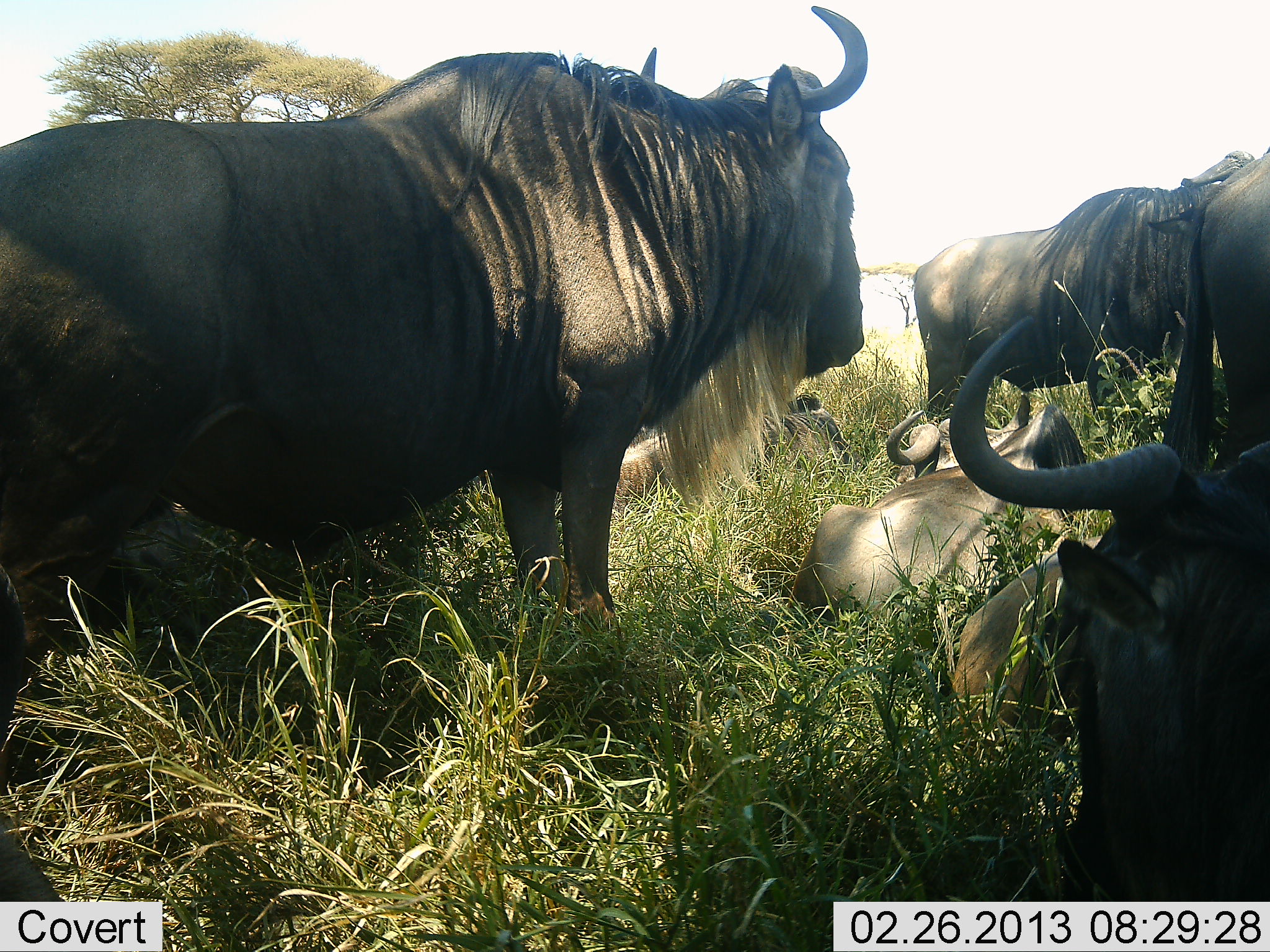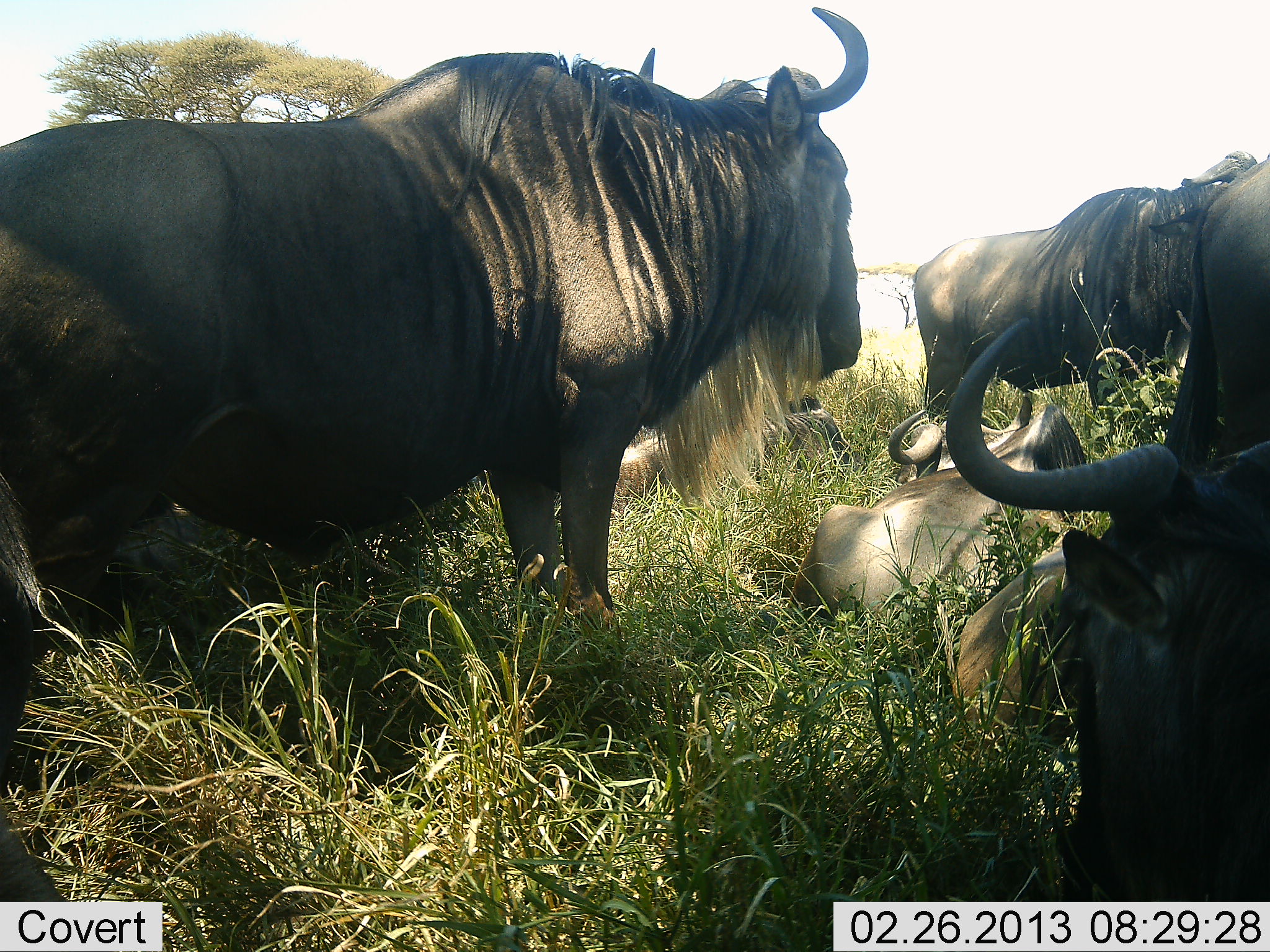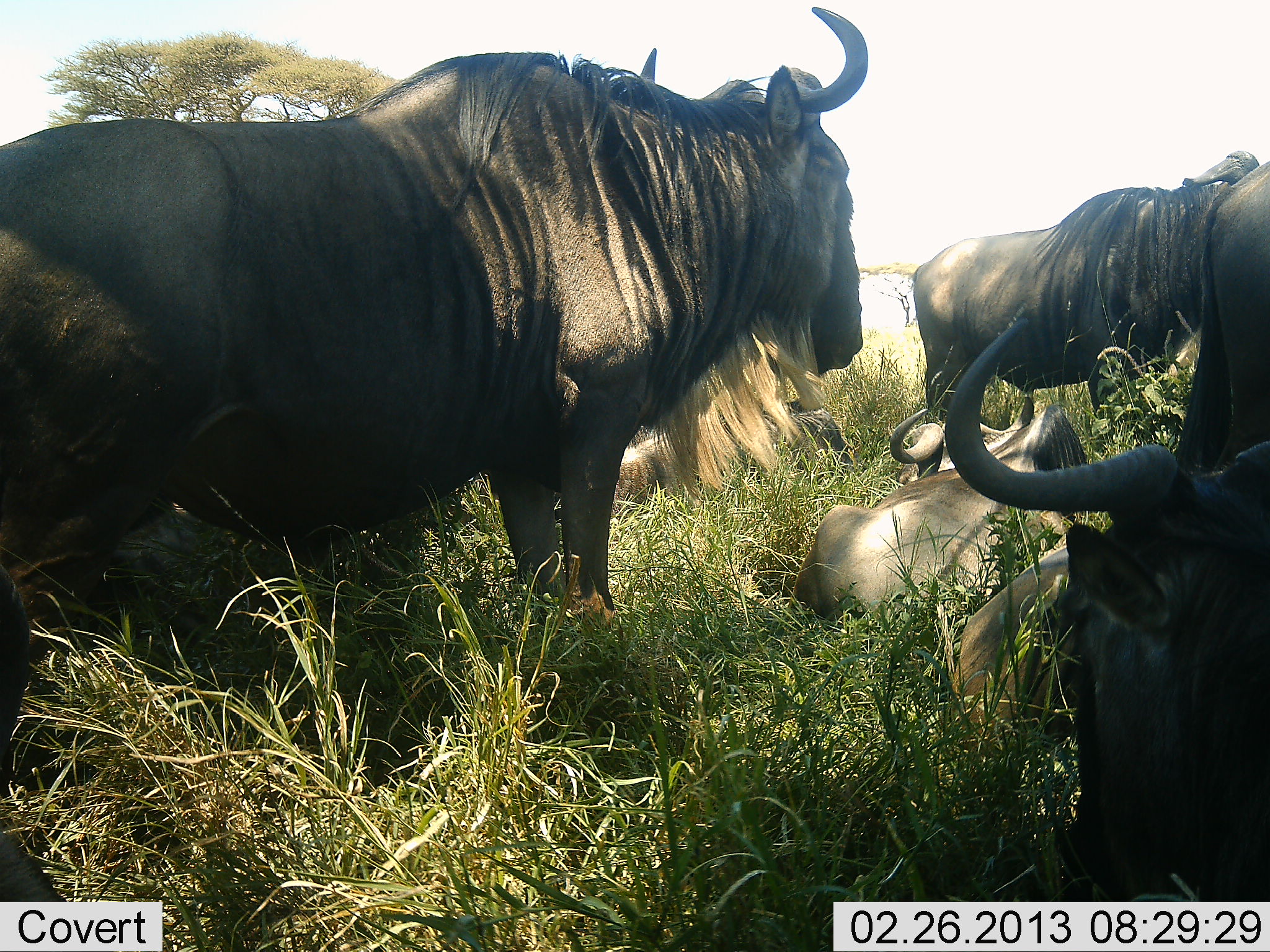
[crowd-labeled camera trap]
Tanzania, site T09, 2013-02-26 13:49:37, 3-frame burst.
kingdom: Animalia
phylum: Chordata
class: Mammalia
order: Artiodactyla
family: Bovidae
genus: Connochaetes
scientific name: Connochaetes taurinus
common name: blue wildebeest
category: wildebeest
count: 7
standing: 81%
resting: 94%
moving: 3%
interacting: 0%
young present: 3%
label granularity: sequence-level